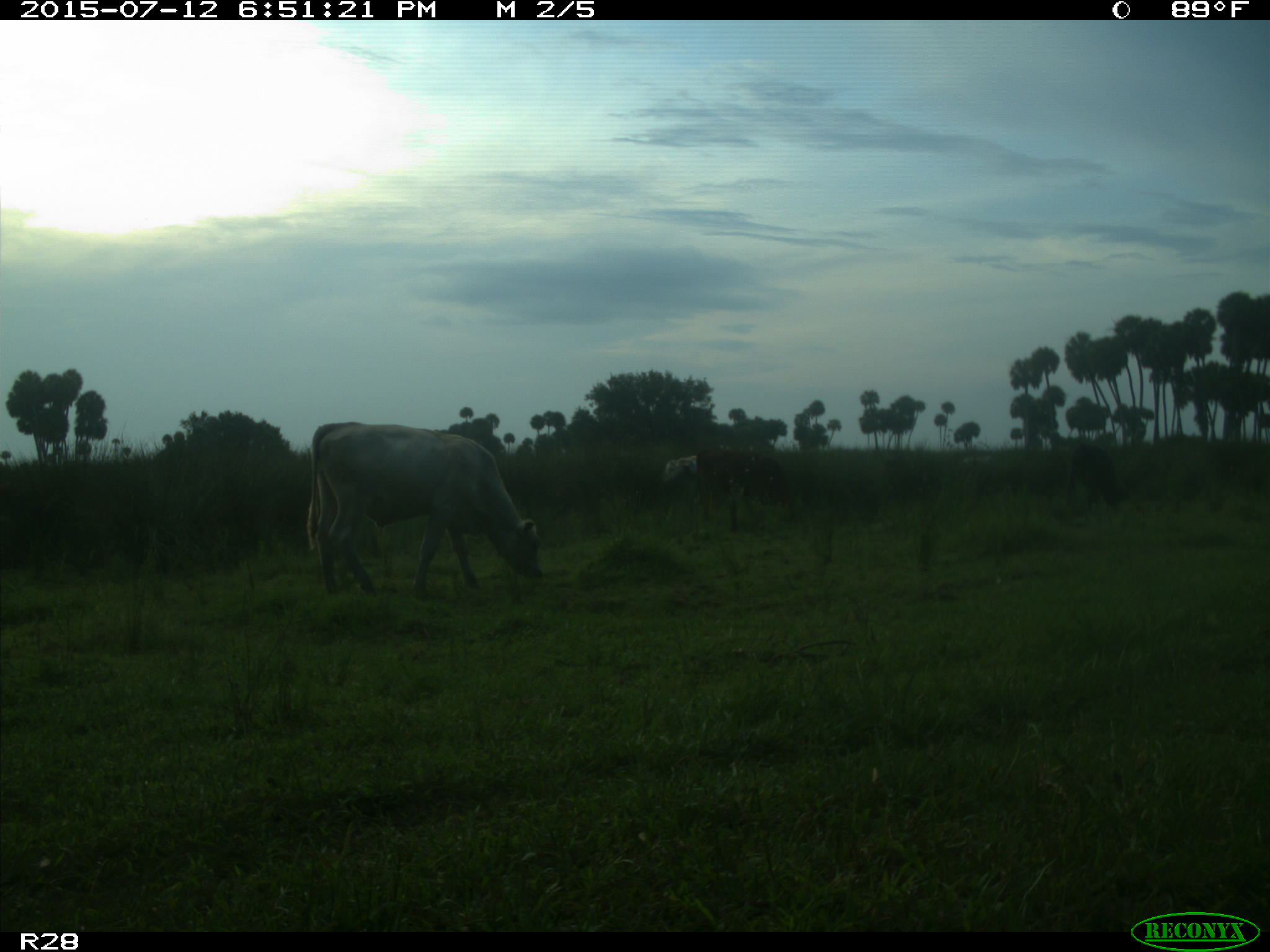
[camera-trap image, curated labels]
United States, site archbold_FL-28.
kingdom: Animalia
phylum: Chordata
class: Mammalia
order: Artiodactyla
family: Bovidae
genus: Bos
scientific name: Bos taurus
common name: domestic cow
Bos taurus (domestic cow).